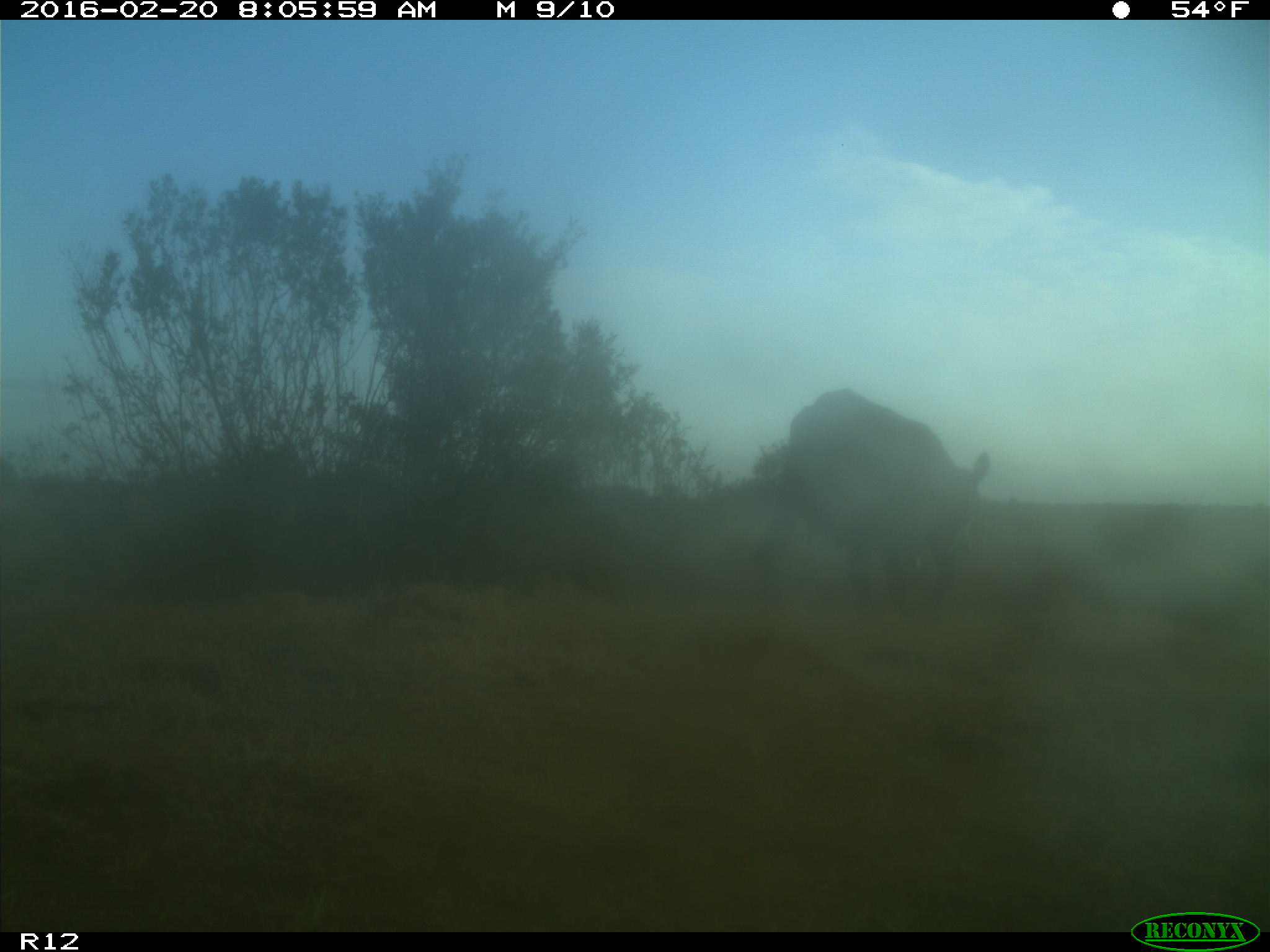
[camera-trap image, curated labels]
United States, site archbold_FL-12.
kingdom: Animalia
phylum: Chordata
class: Mammalia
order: Artiodactyla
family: Bovidae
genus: Bos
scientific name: Bos taurus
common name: domestic cow